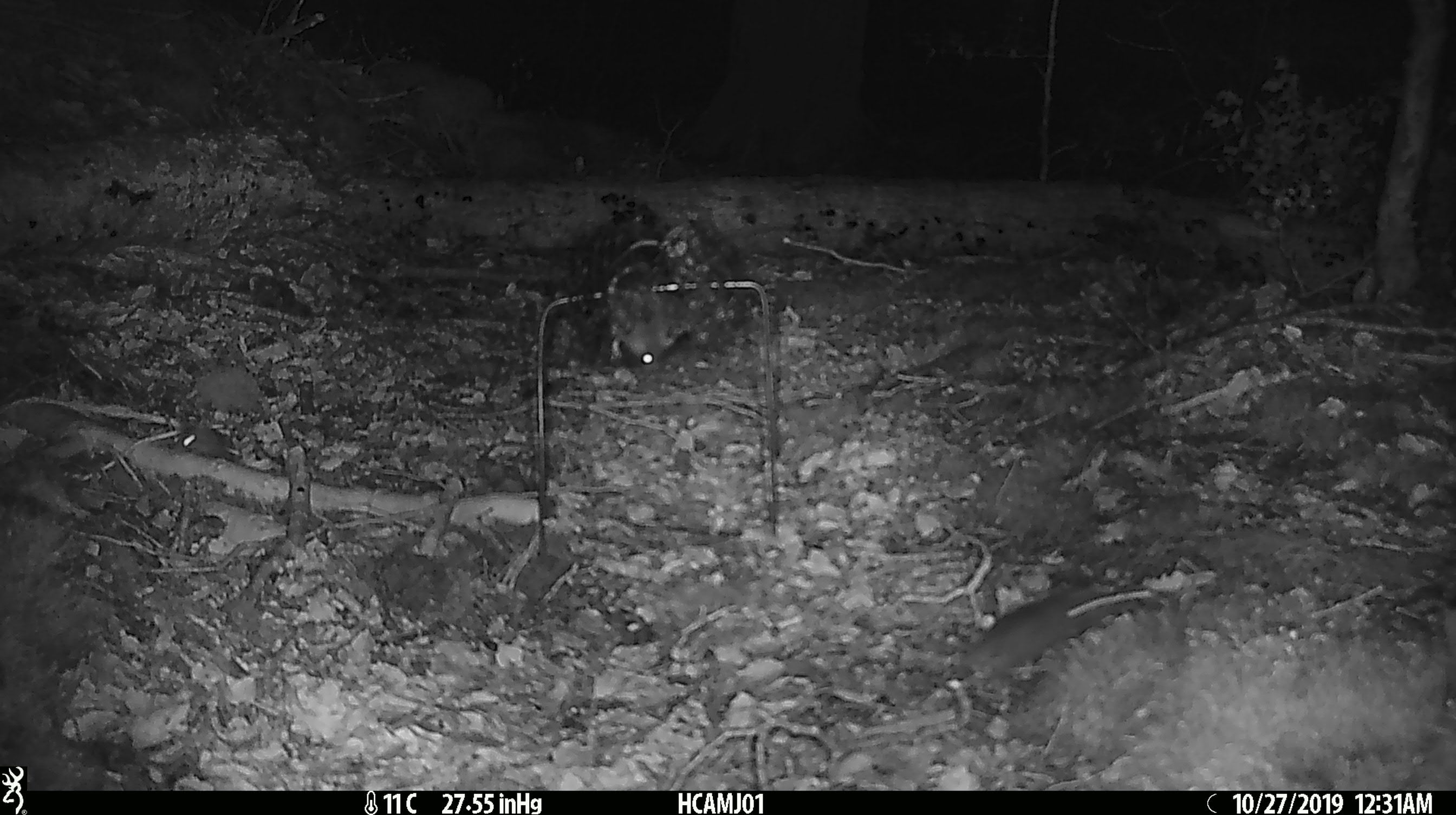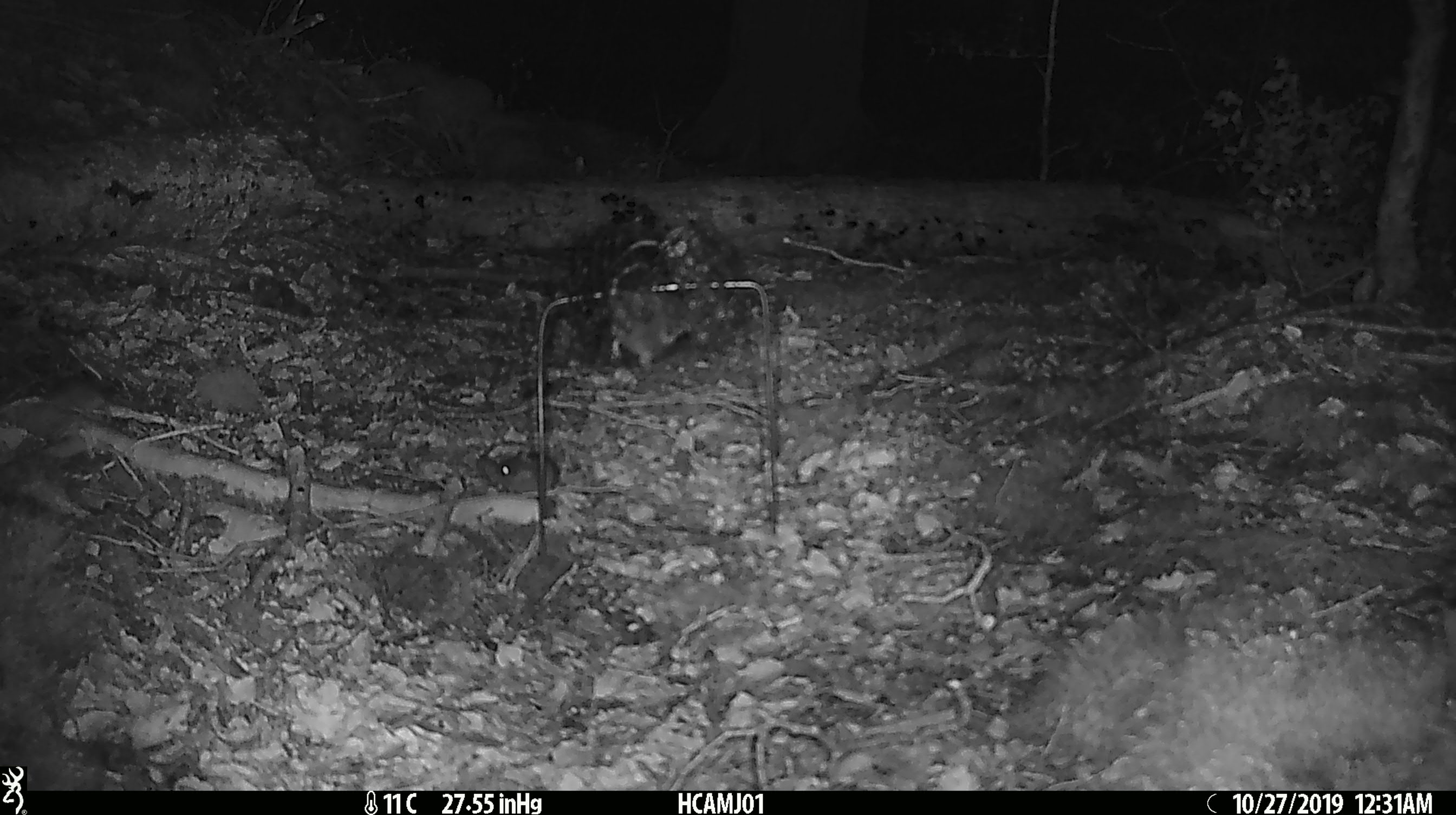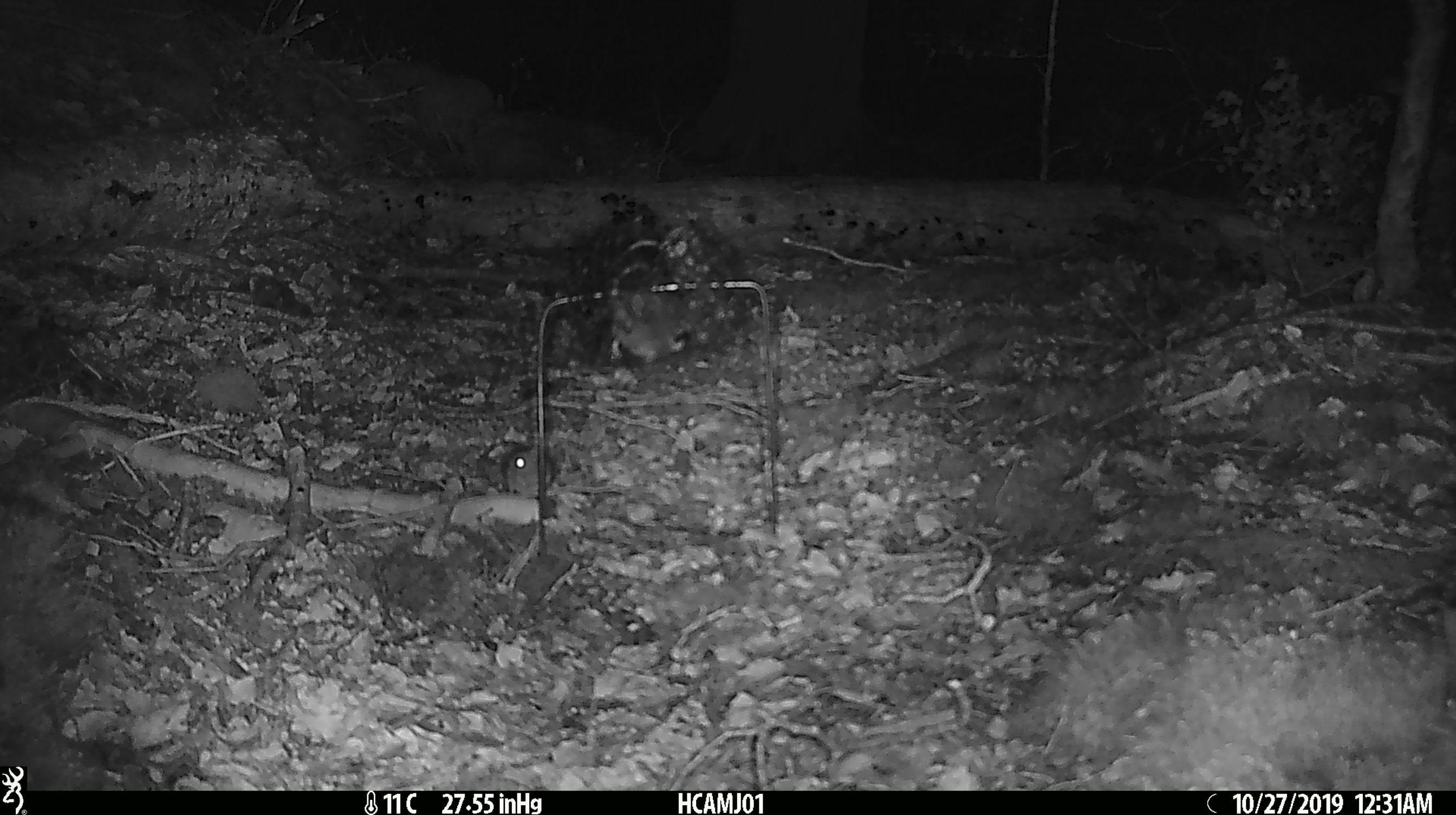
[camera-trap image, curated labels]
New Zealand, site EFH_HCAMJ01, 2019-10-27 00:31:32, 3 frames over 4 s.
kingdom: Animalia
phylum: Chordata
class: Mammalia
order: Rodentia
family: Muridae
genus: Mus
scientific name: Mus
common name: mouse